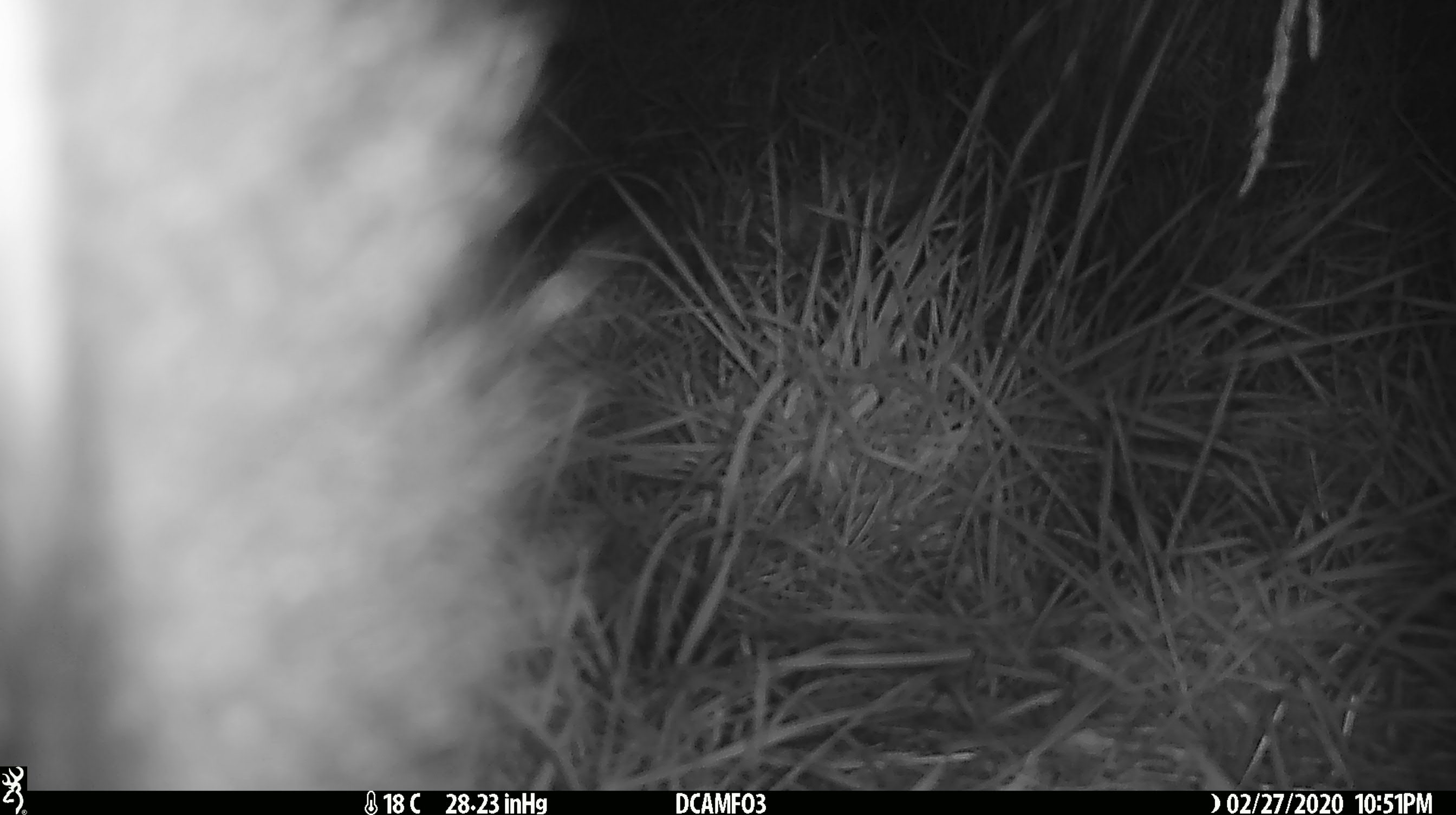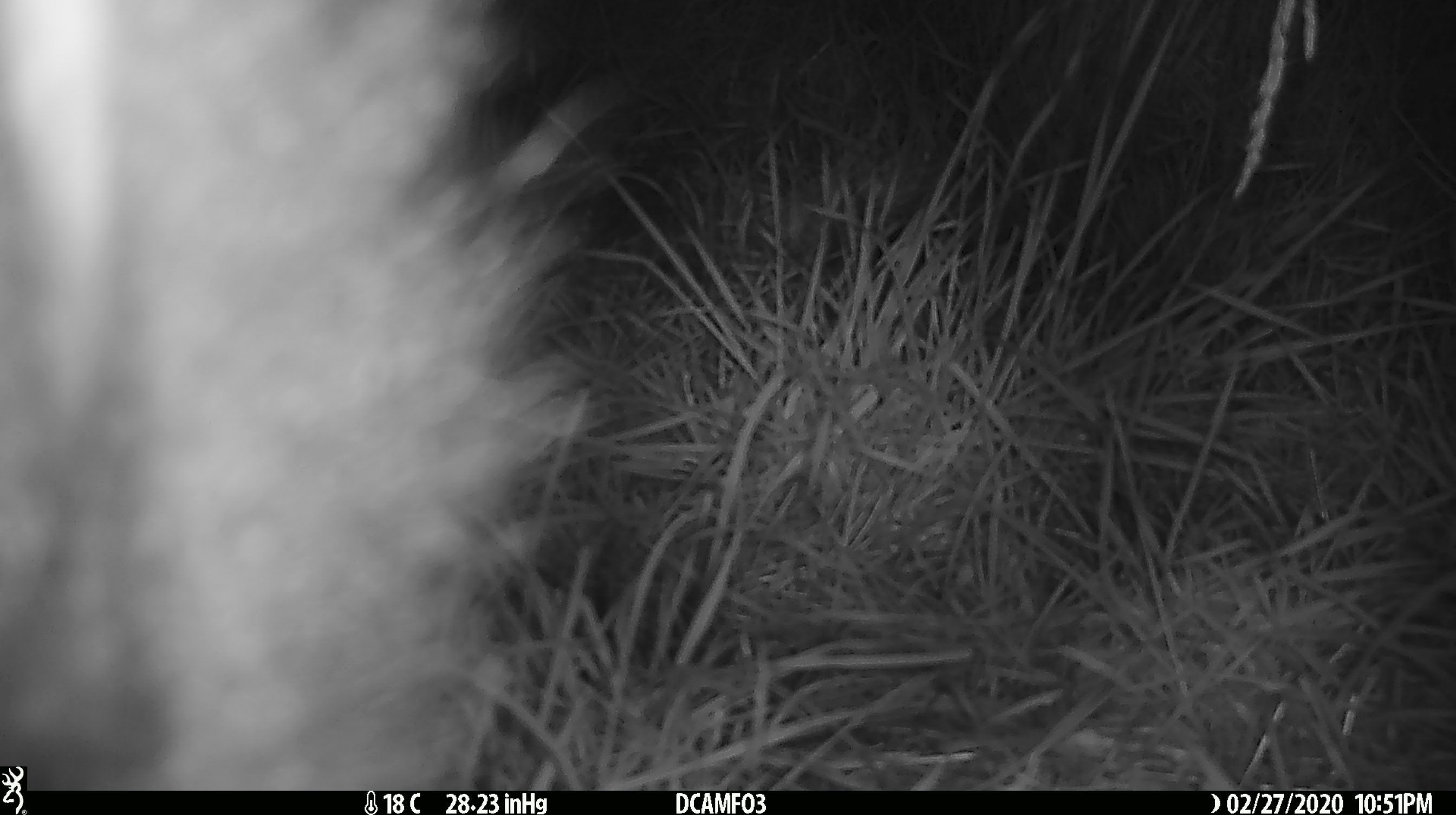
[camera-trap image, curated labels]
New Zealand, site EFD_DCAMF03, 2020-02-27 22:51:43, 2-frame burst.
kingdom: Animalia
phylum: Chordata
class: Mammalia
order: Diprotodontia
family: Phalangeridae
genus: Trichosurus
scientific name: Trichosurus vulpecula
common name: common brushtail possum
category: possum